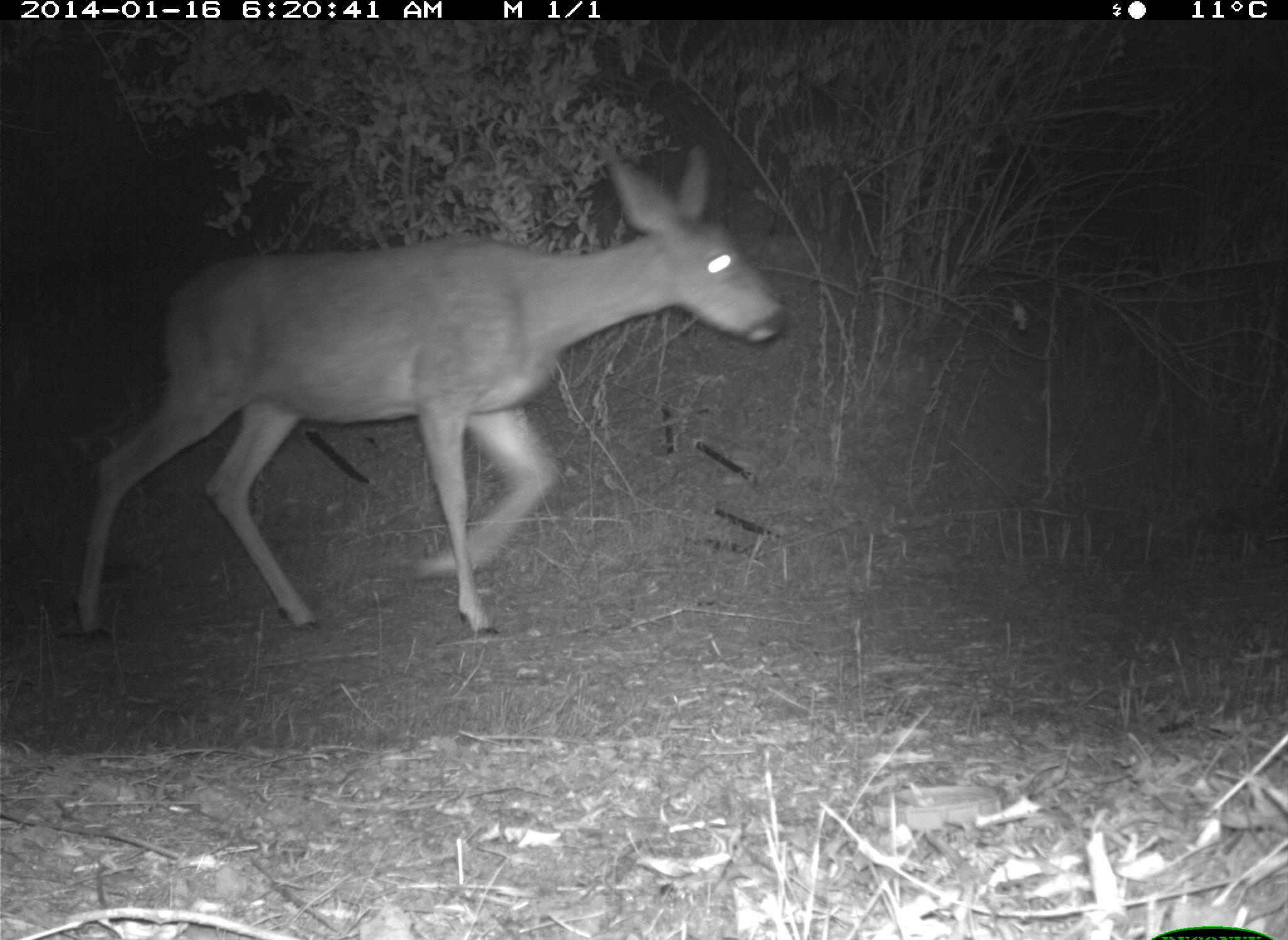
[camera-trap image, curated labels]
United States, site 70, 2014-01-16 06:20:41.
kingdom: Animalia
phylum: Chordata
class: Mammalia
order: Artiodactyla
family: Cervidae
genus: Odocoileus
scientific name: Odocoileus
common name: deer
Deer (Odocoileus).